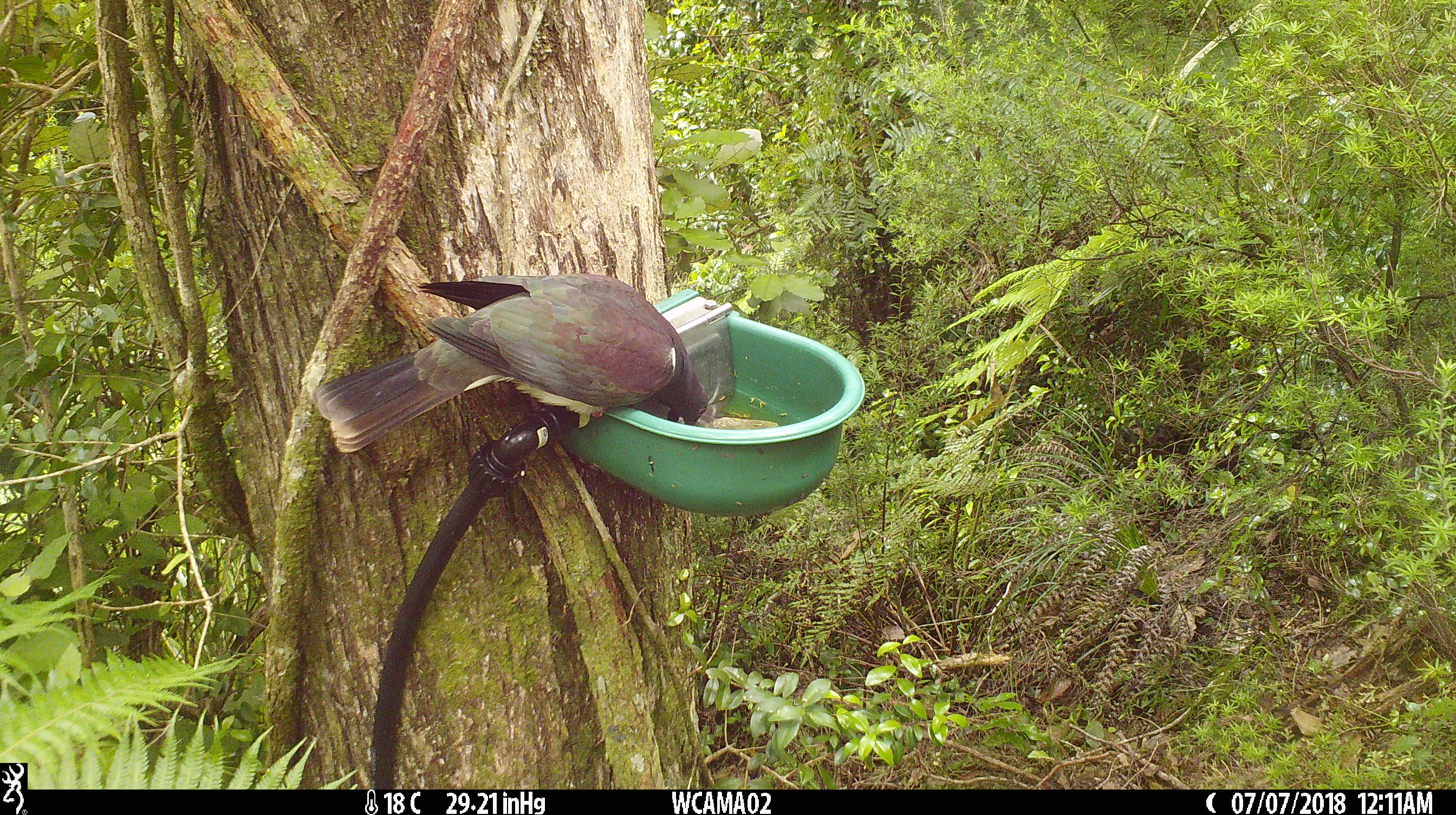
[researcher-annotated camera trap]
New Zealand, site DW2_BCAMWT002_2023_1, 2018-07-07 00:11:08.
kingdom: Animalia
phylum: Chordata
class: Aves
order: Columbiformes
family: Columbidae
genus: Hemiphaga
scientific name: Hemiphaga novaeseelandiae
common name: new zealand pigeon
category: kereru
Kereru (new zealand pigeon) (Hemiphaga novaeseelandiae).